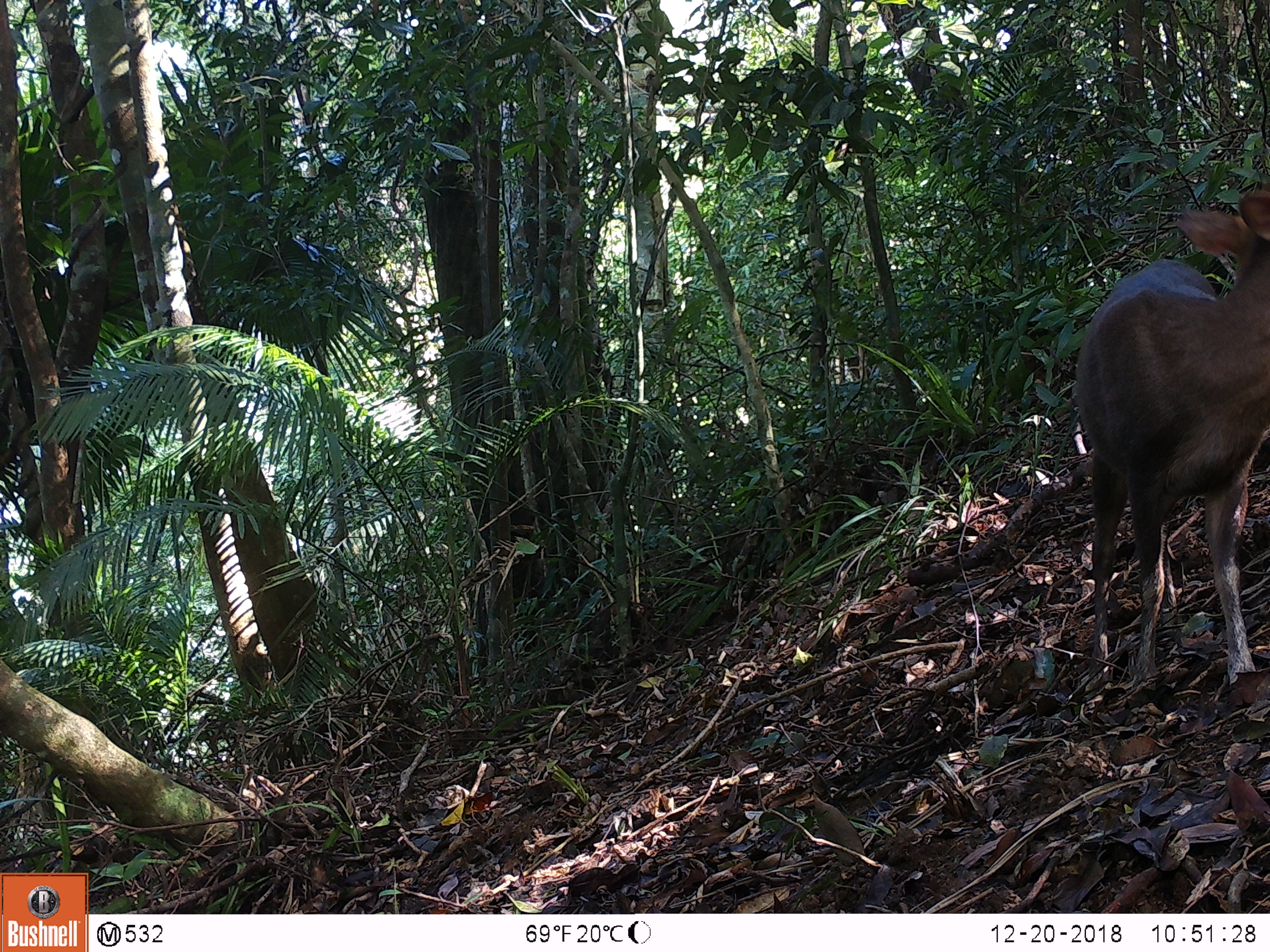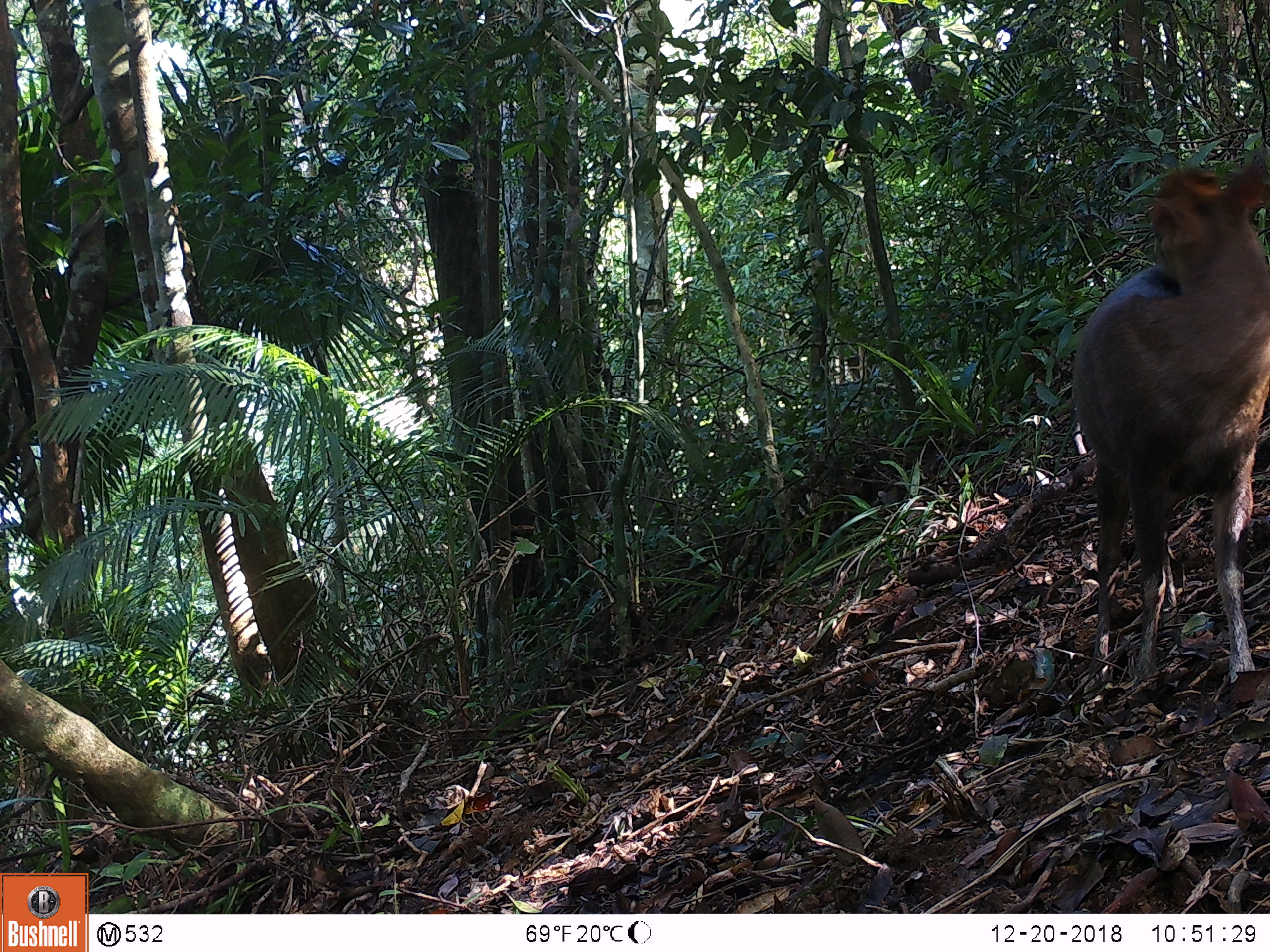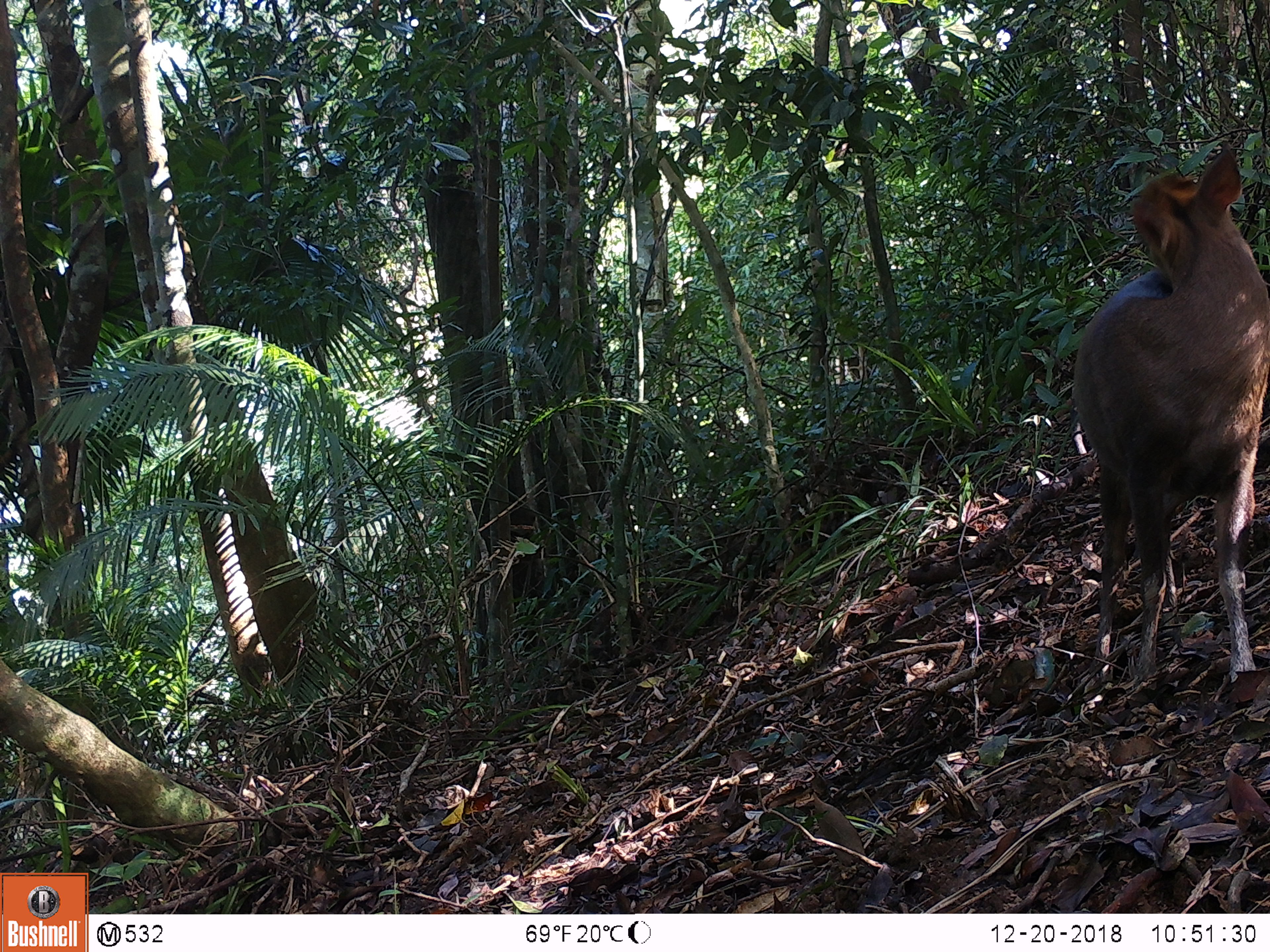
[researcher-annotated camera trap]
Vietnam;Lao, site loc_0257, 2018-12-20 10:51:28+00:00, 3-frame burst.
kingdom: Animalia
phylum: Chordata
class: Mammalia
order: Artiodactyla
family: Cervidae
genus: Muntiacus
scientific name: Muntiacus rooseveltorum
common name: roosevelt's muntjac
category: roosevelts muntjac group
Roosevelts muntjac group (roosevelt's muntjac) (Muntiacus rooseveltorum). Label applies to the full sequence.